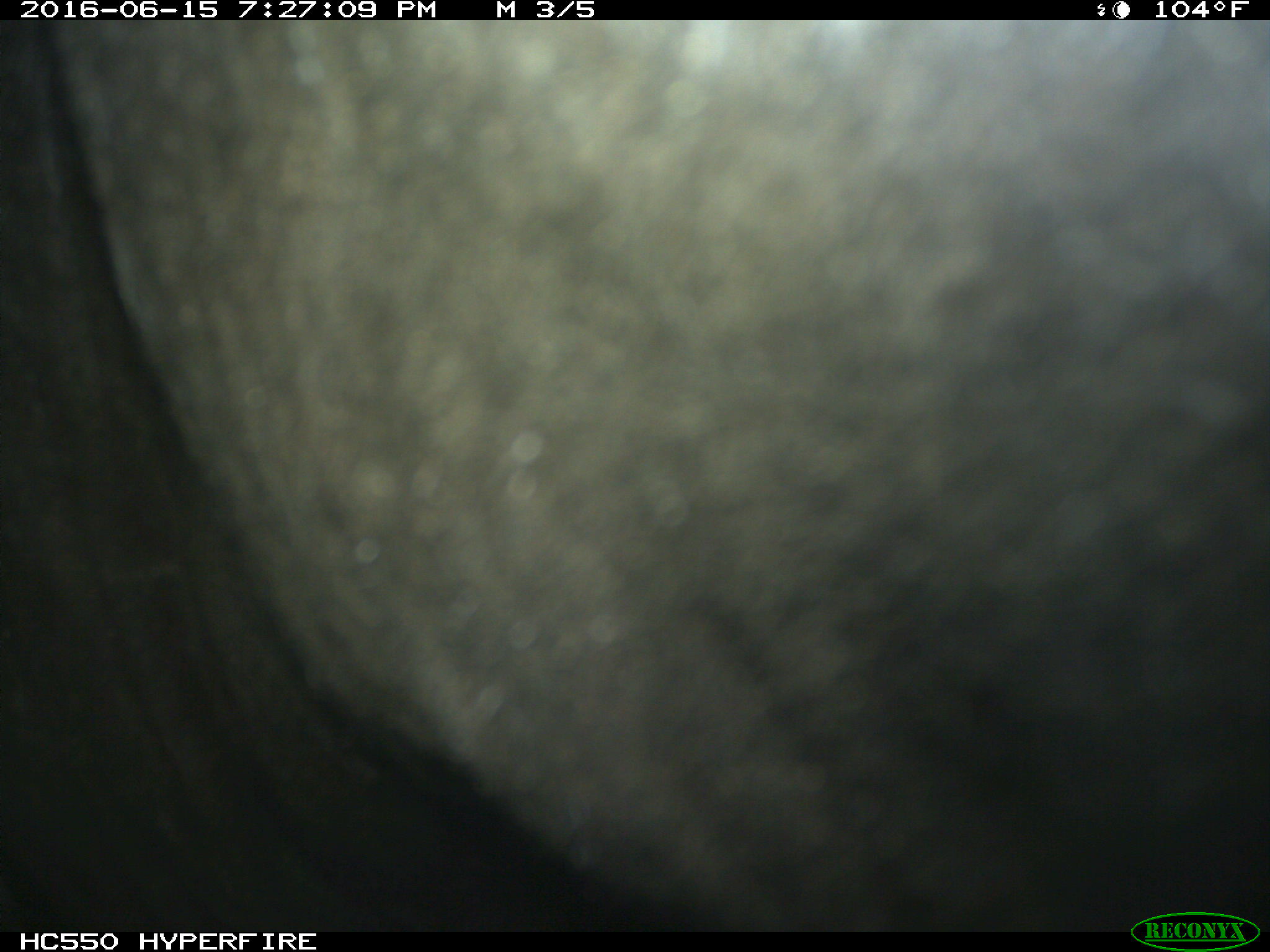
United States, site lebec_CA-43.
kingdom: Animalia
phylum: Chordata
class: Mammalia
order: Artiodactyla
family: Bovidae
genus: Bos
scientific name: Bos taurus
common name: domestic cow